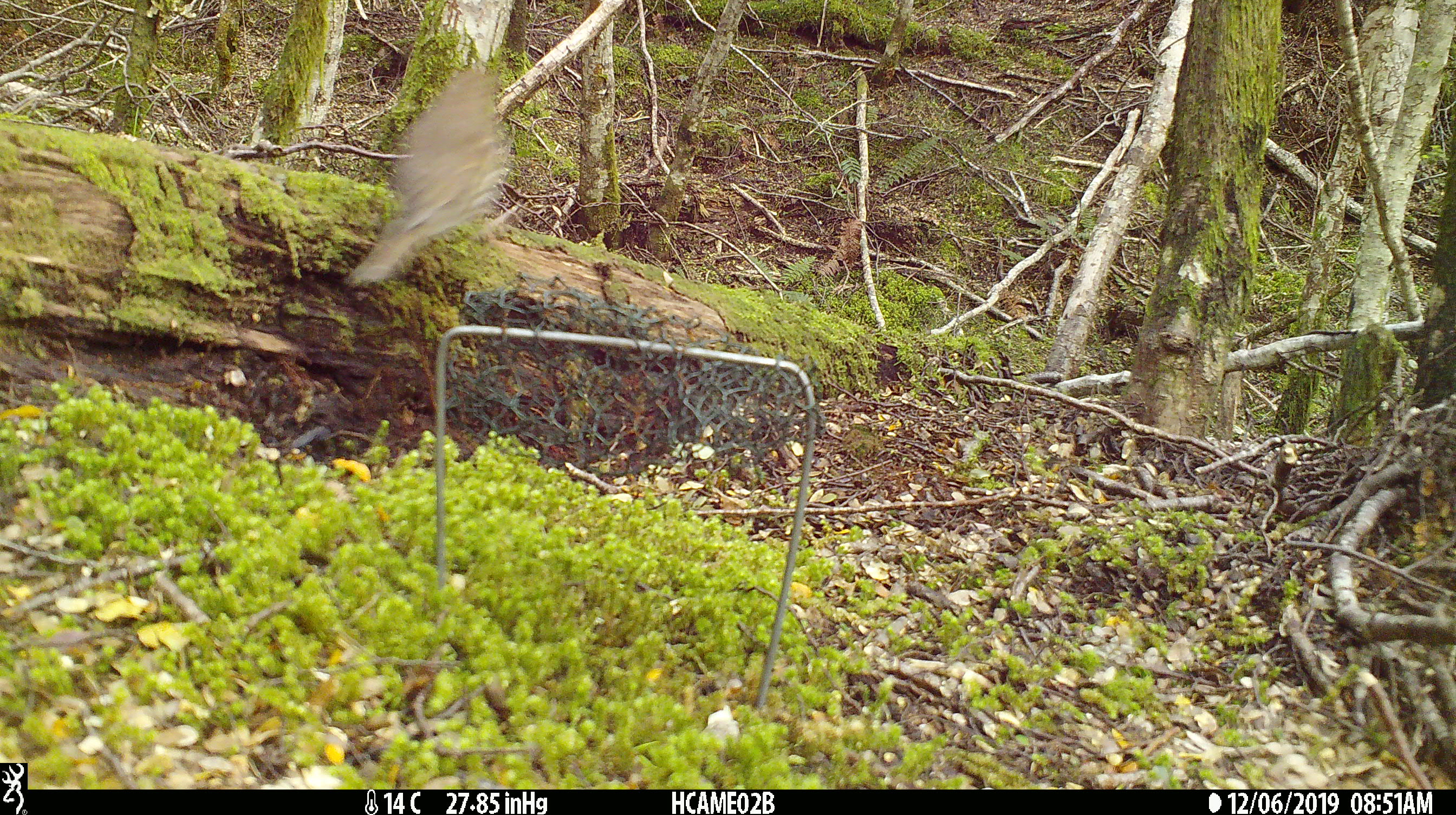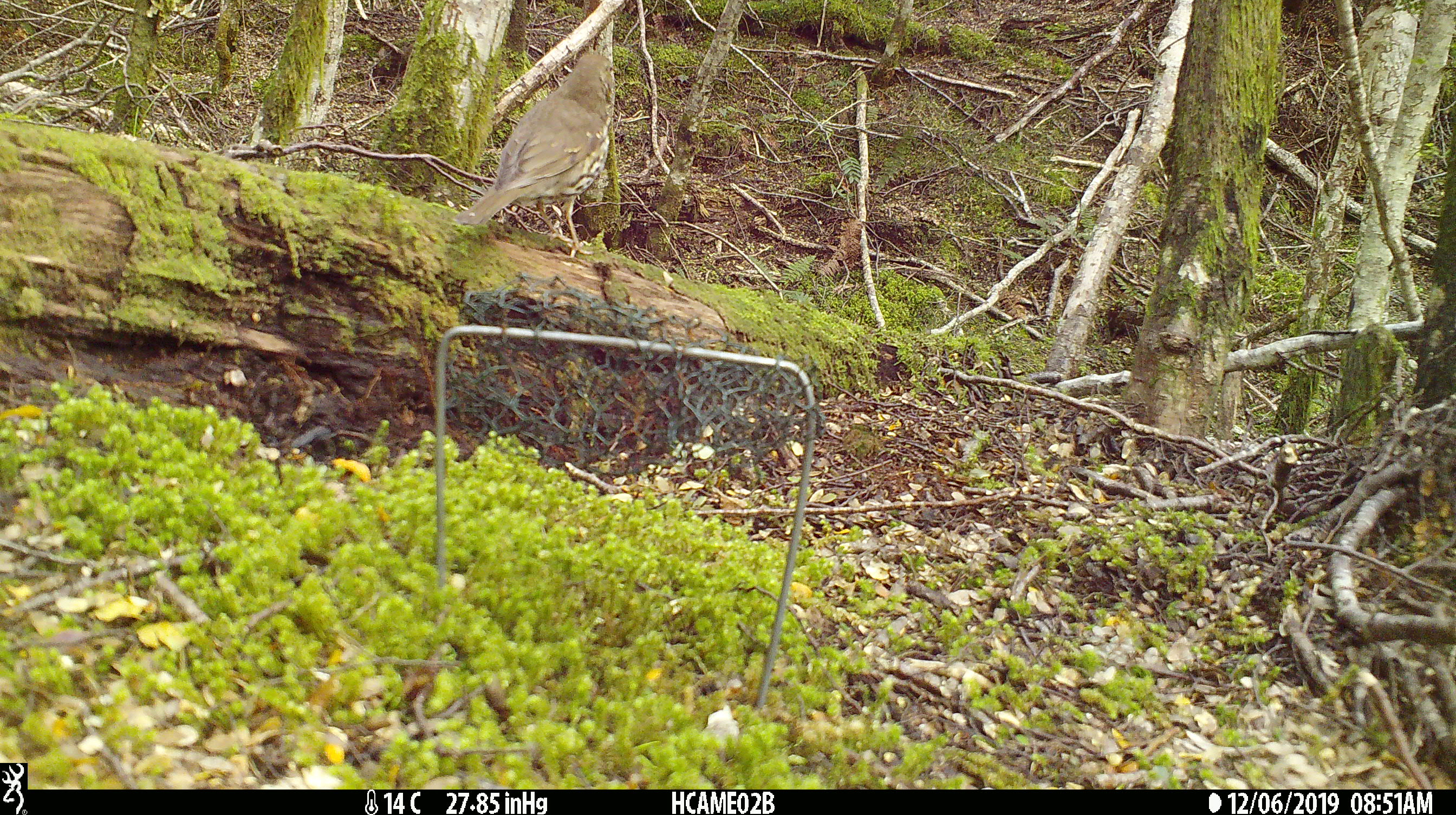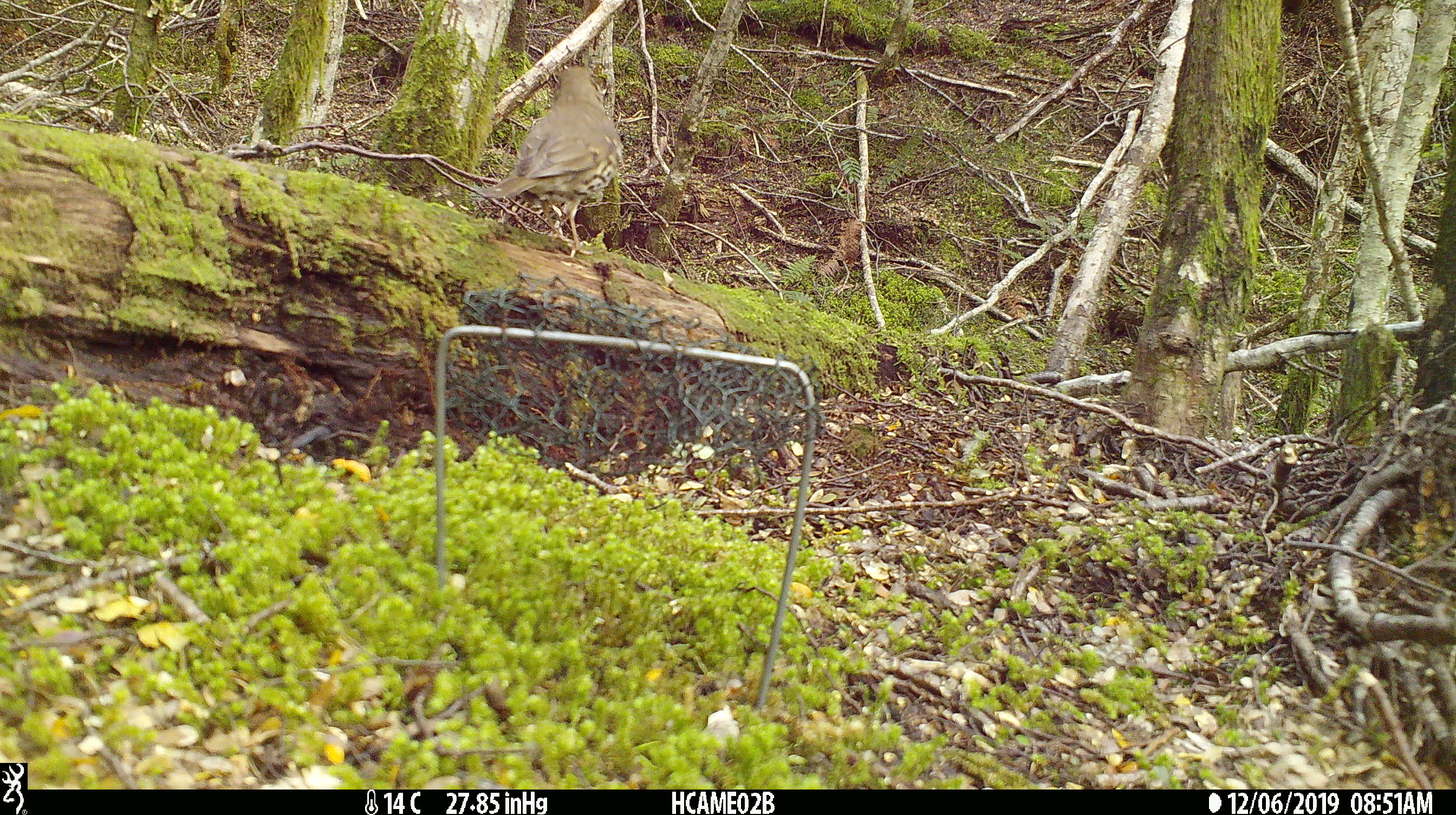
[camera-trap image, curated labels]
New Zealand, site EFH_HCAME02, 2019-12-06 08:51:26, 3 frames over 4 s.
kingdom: Animalia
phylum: Chordata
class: Aves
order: Passeriformes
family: Turdidae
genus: Turdus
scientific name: Turdus philomelos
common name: song thrush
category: thrush